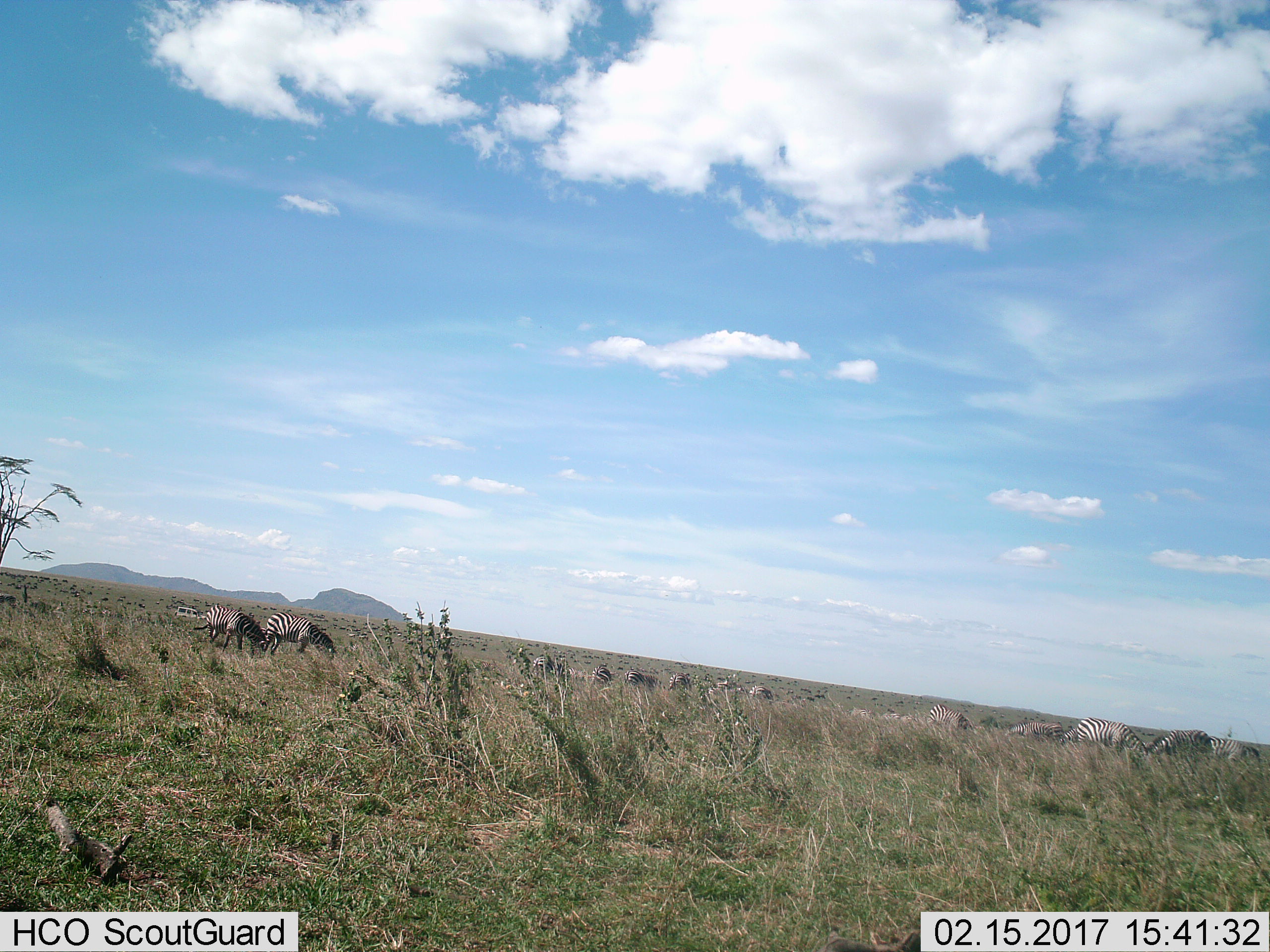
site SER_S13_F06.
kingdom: Animalia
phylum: Chordata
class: Mammalia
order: Perissodactyla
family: Equidae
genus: Equus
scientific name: Equus quagga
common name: plains zebra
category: zebraplains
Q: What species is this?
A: Zebraplains (plains zebra) (Equus quagga).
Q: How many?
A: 11-50.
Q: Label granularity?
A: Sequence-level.